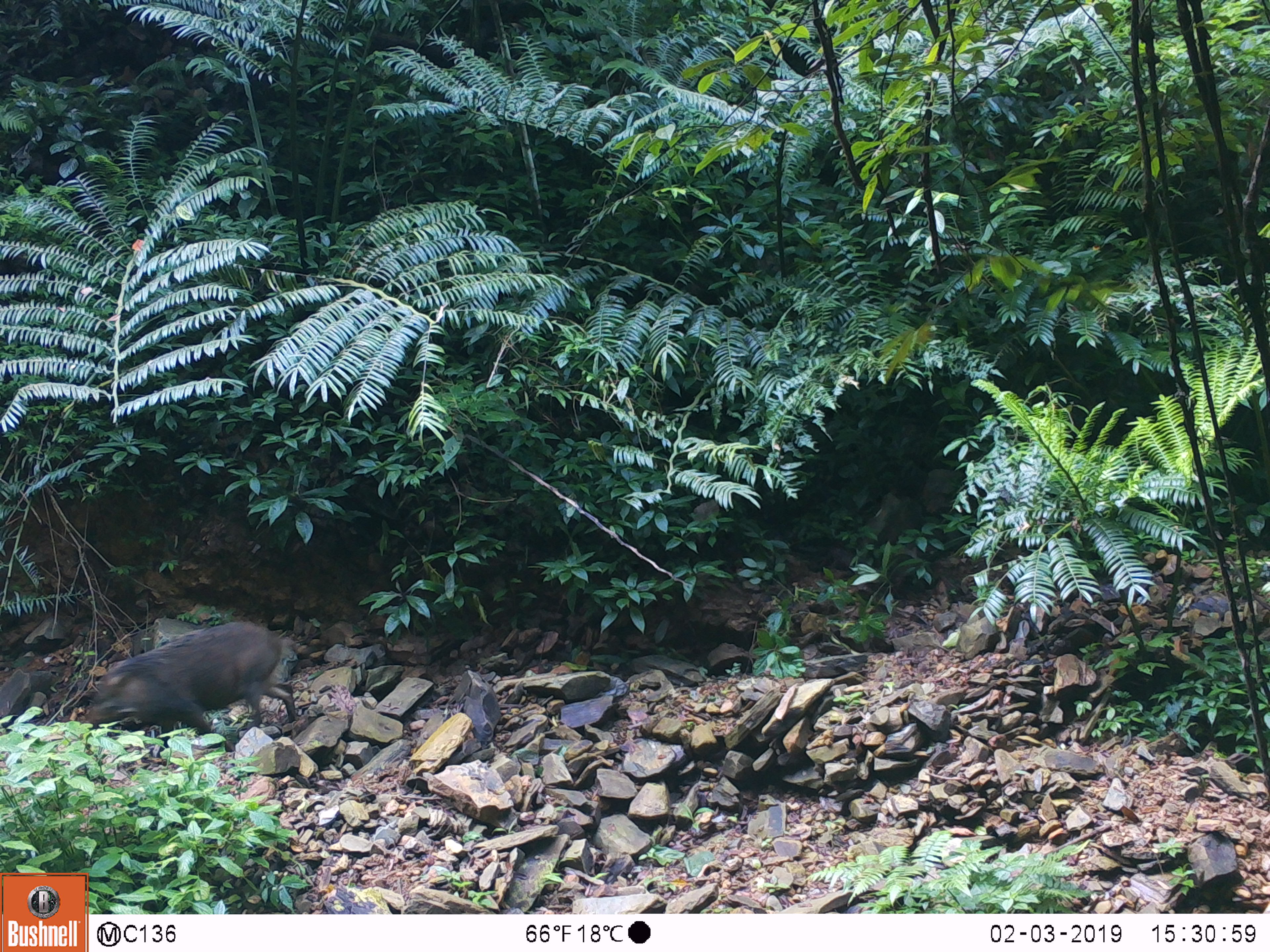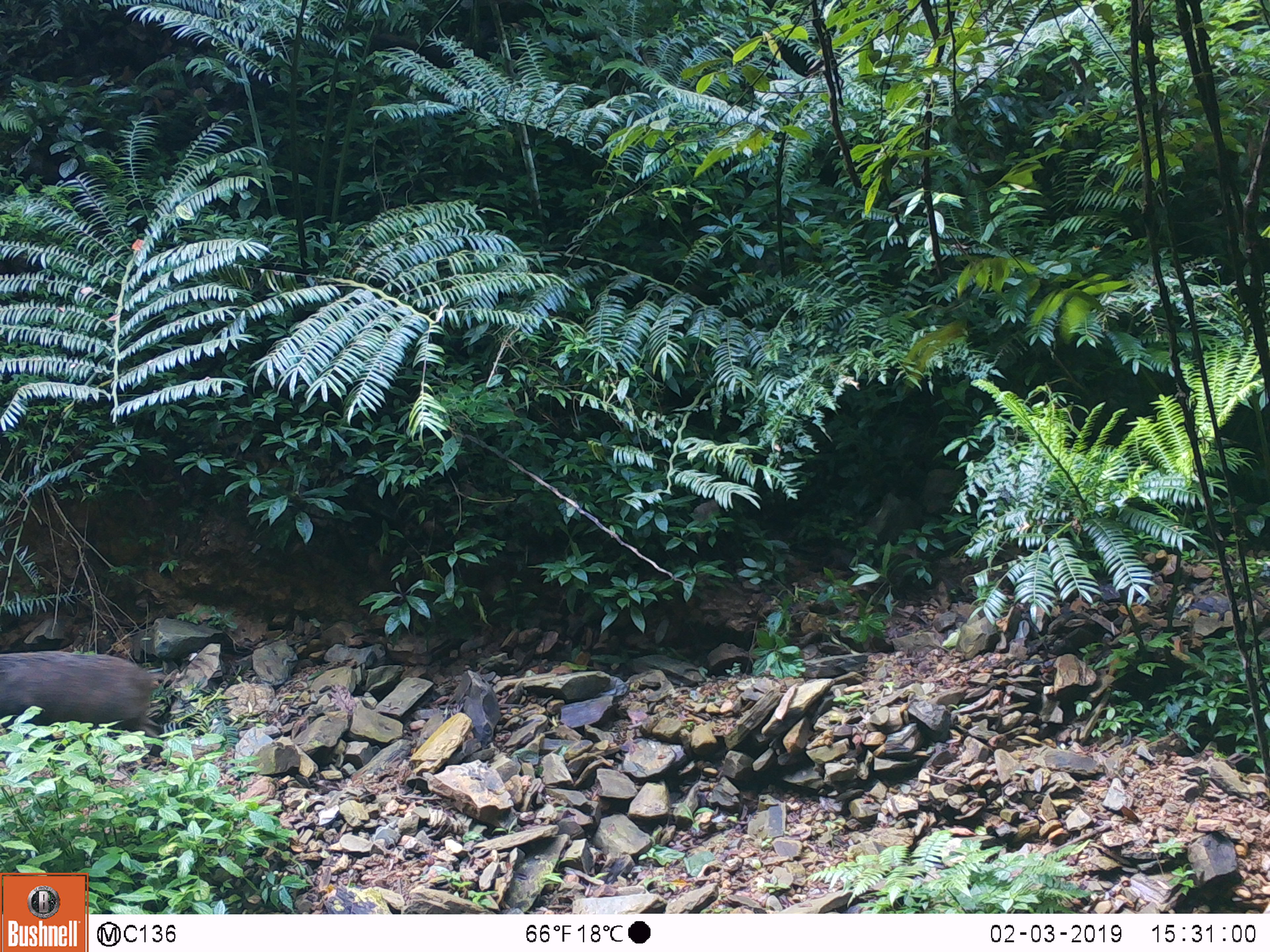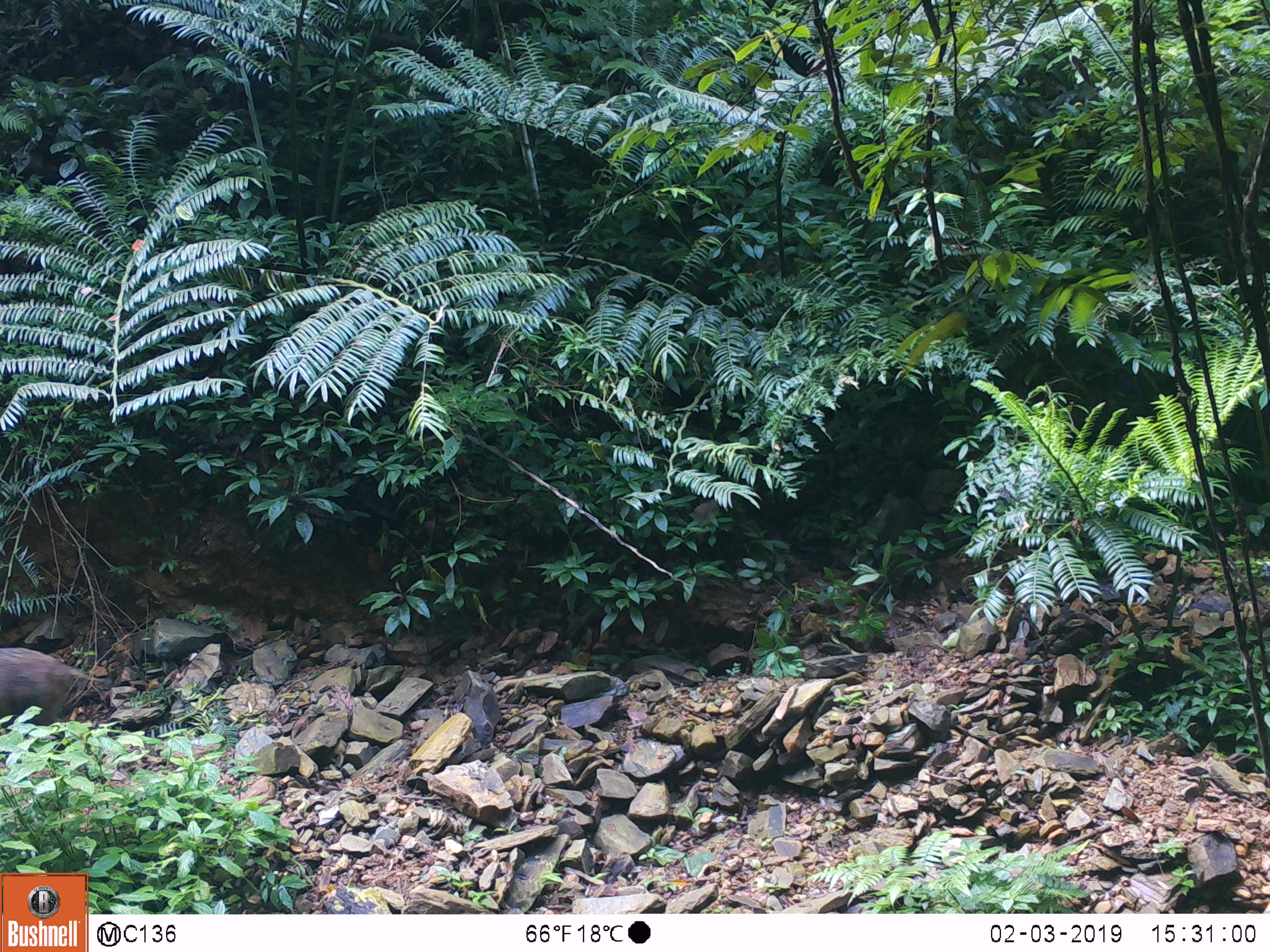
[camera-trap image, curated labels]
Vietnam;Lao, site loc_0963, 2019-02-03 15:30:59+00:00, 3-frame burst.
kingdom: Animalia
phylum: Chordata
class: Mammalia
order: Artiodactyla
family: Suidae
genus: Sus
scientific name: Sus scrofa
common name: eurasian wild pig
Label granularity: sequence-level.